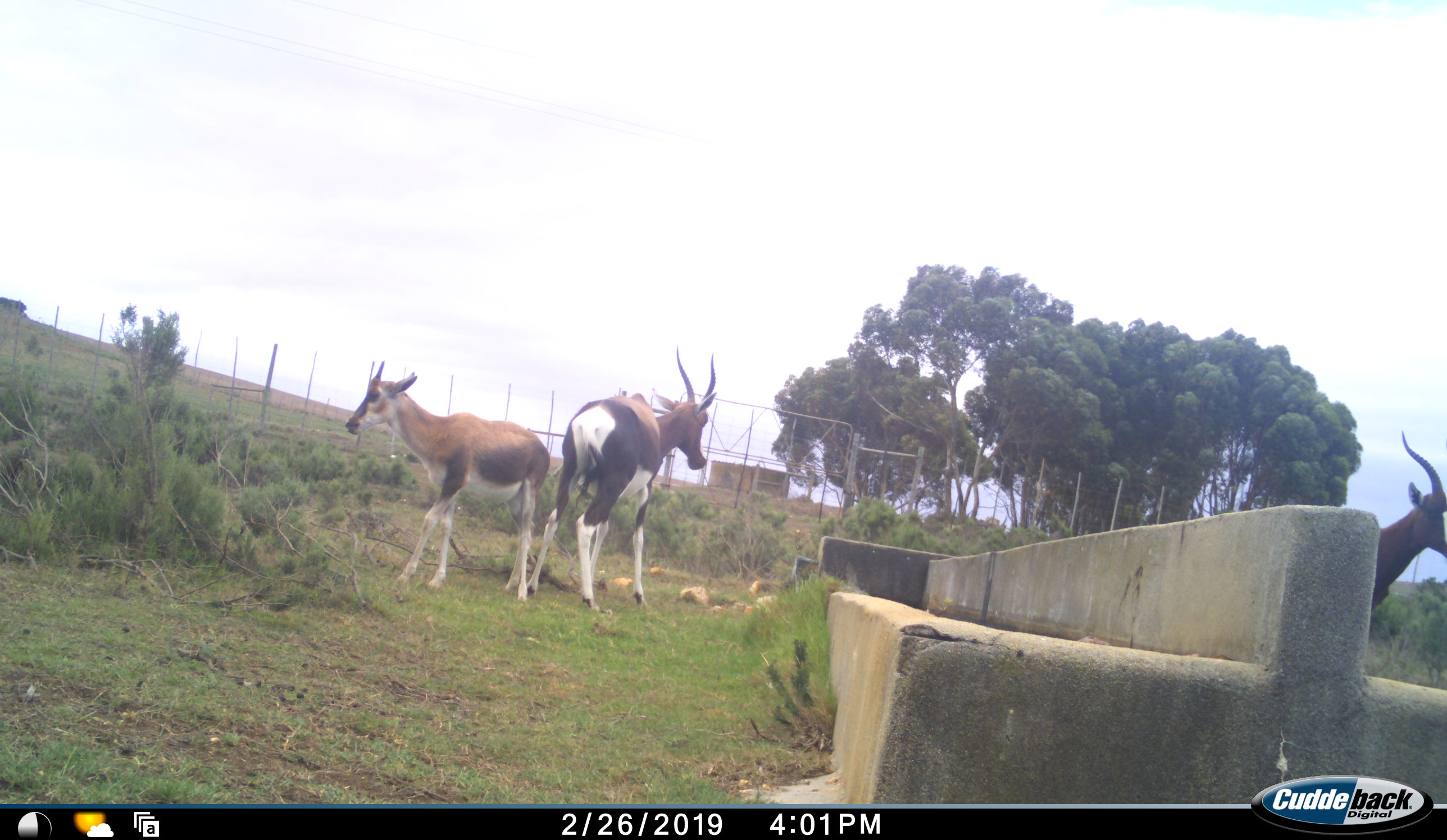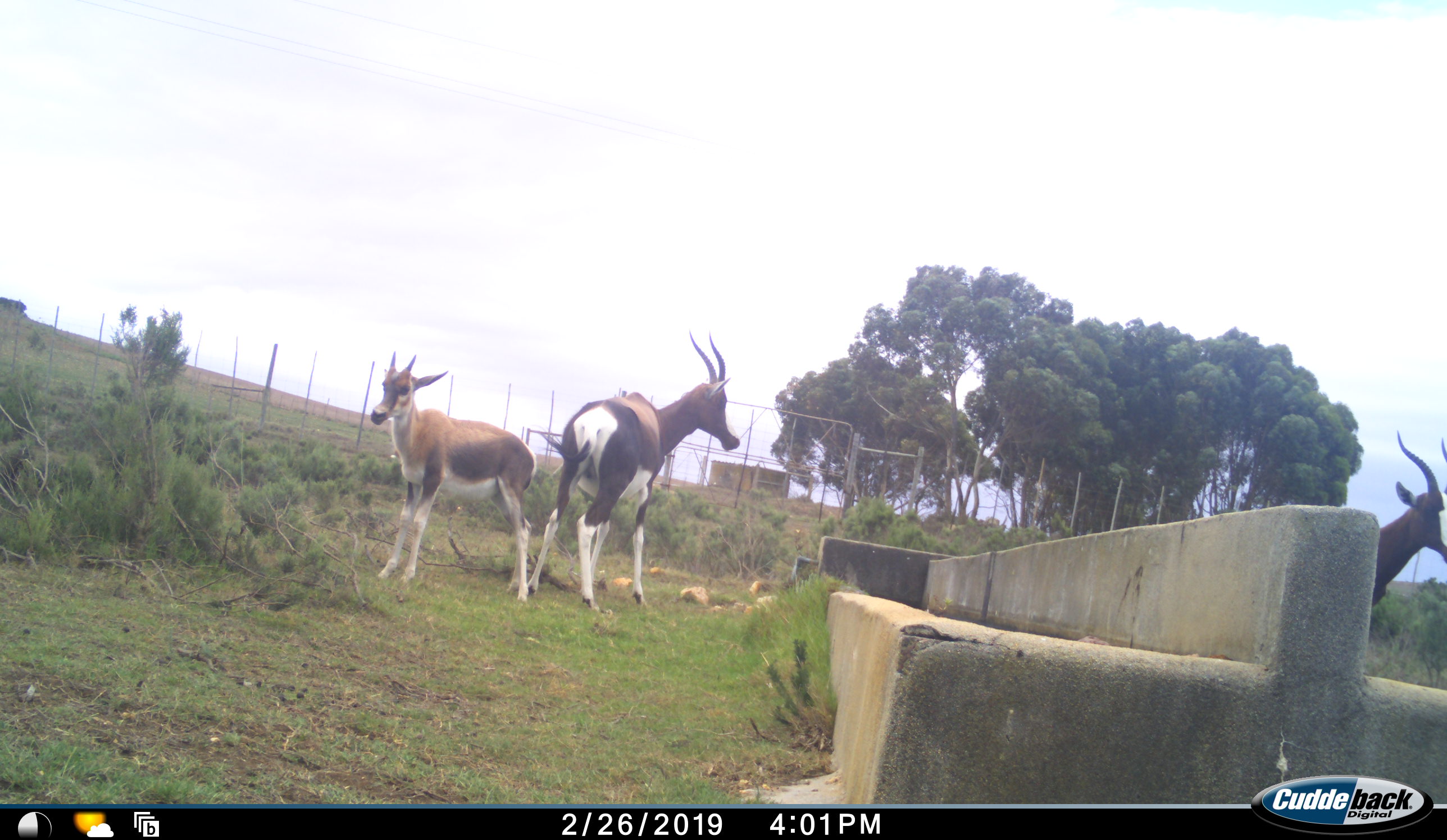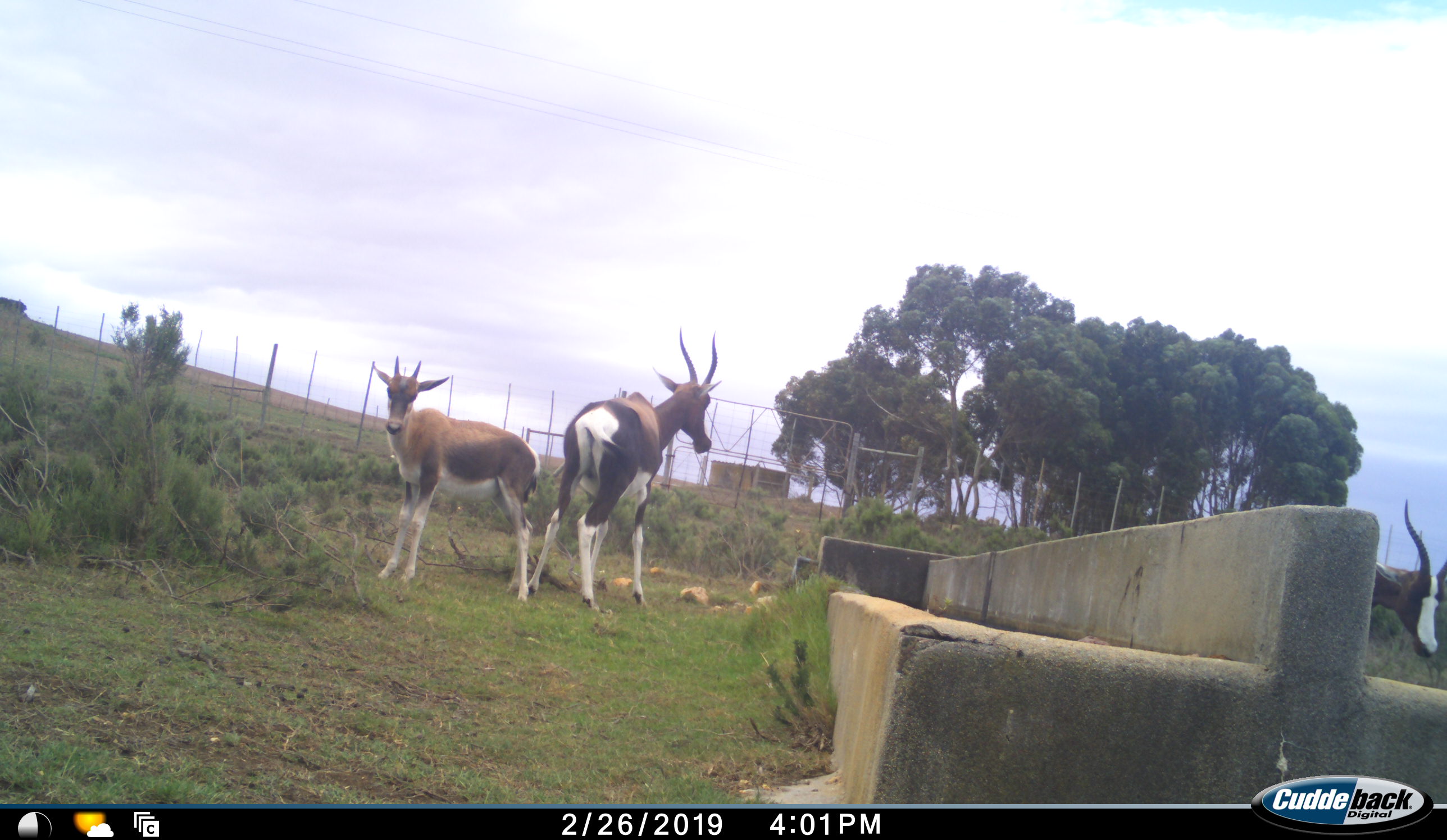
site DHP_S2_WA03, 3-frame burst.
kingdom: Animalia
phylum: Chordata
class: Mammalia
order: Artiodactyla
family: Bovidae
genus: Damaliscus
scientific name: Damaliscus pygargus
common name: bontebok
Bontebok (Damaliscus pygargus), count 3. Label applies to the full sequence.